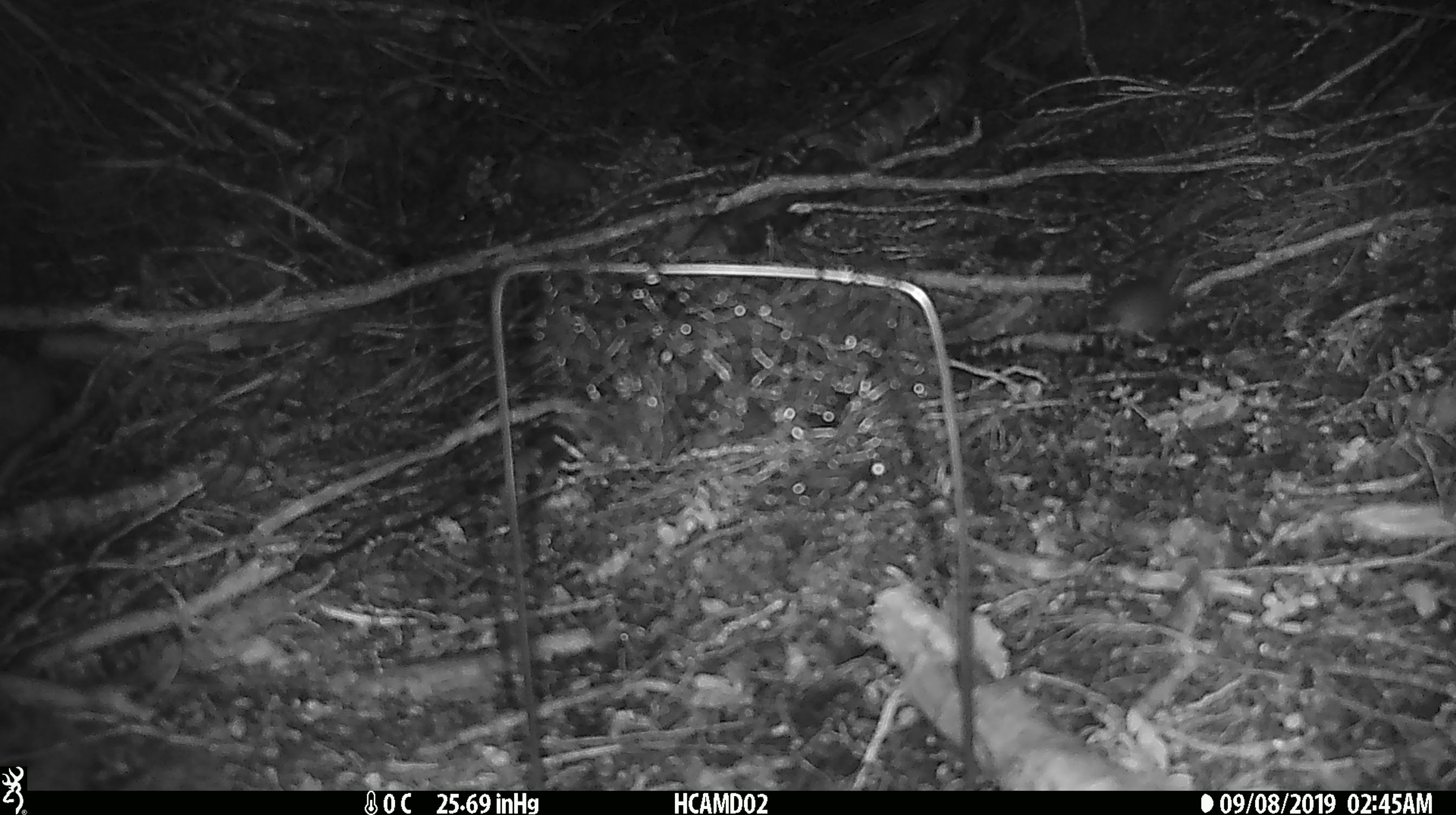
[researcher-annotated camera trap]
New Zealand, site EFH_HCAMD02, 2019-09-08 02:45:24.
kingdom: Animalia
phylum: Chordata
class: Mammalia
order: Rodentia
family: Muridae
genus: Mus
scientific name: Mus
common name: mouse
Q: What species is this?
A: Mouse (Mus).